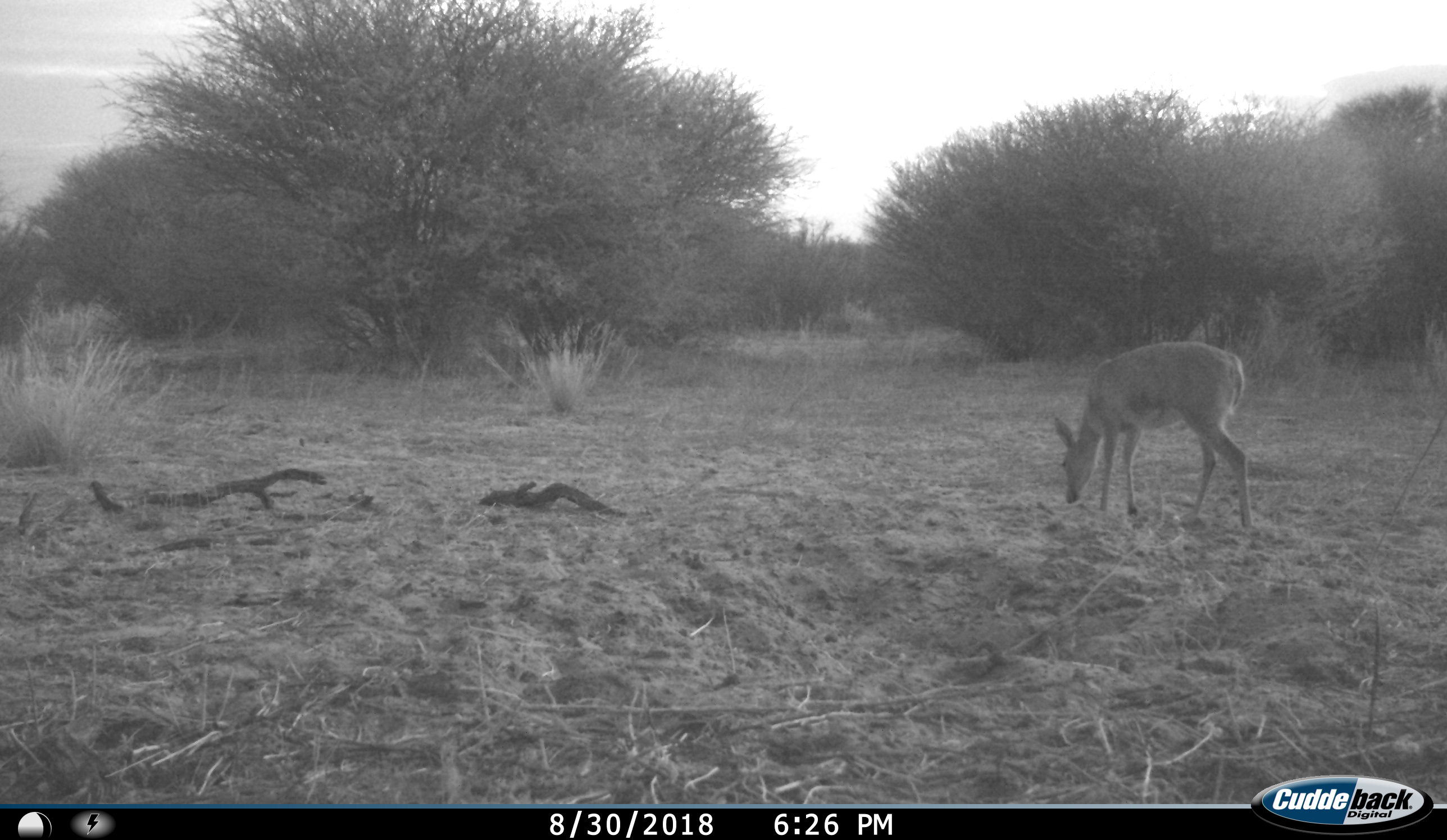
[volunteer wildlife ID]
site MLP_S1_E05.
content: unidentified animal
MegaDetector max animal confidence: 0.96